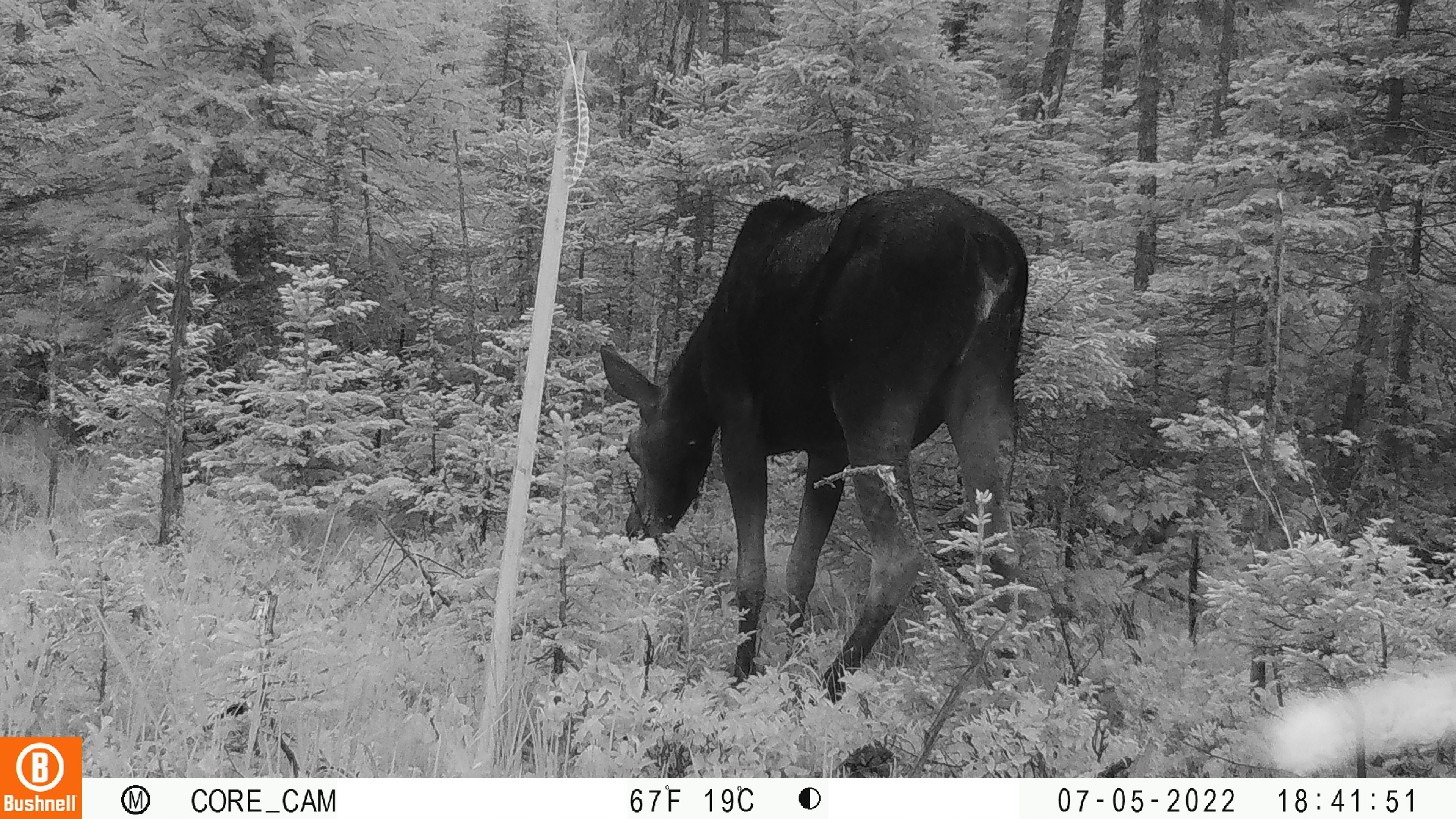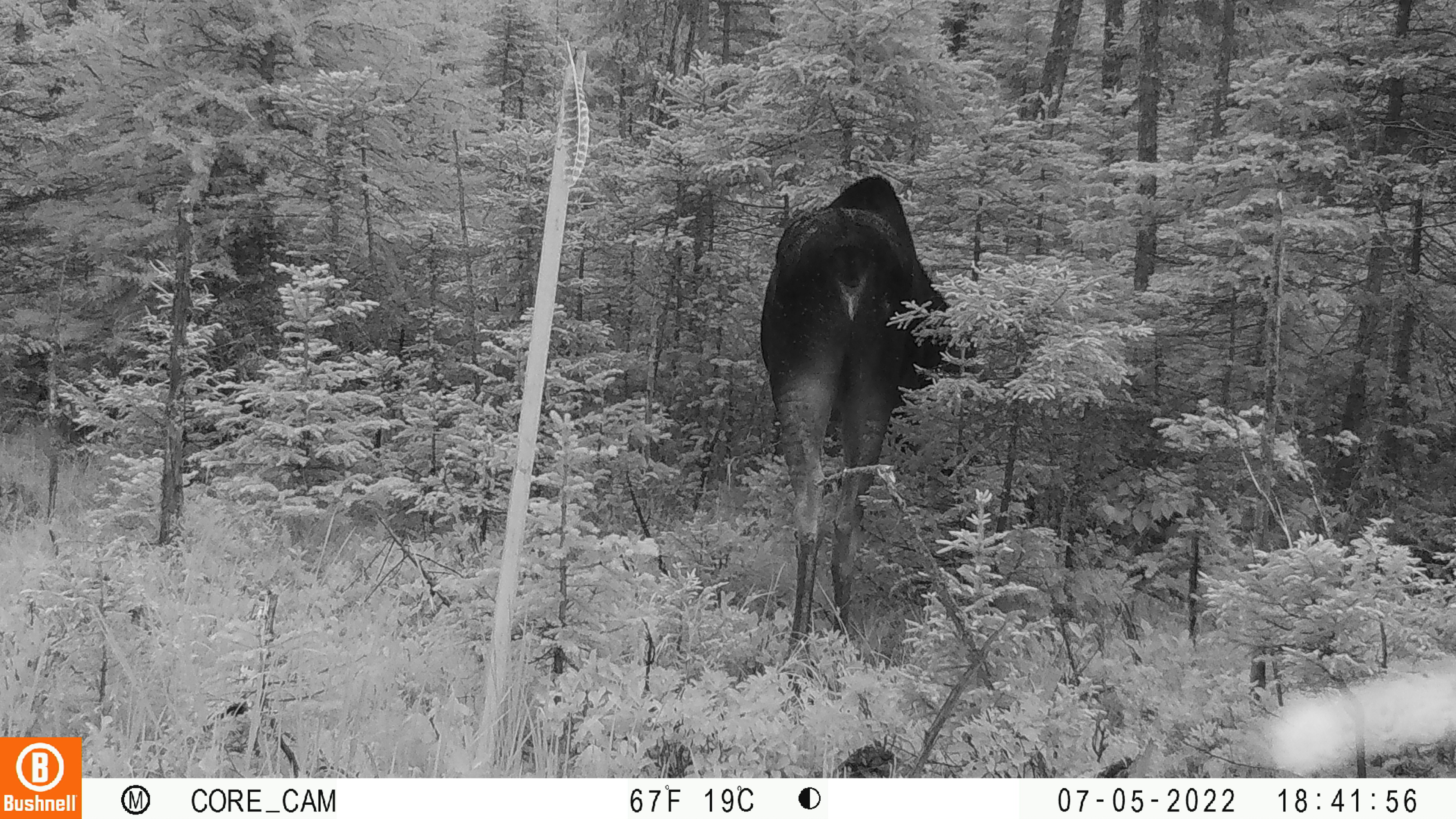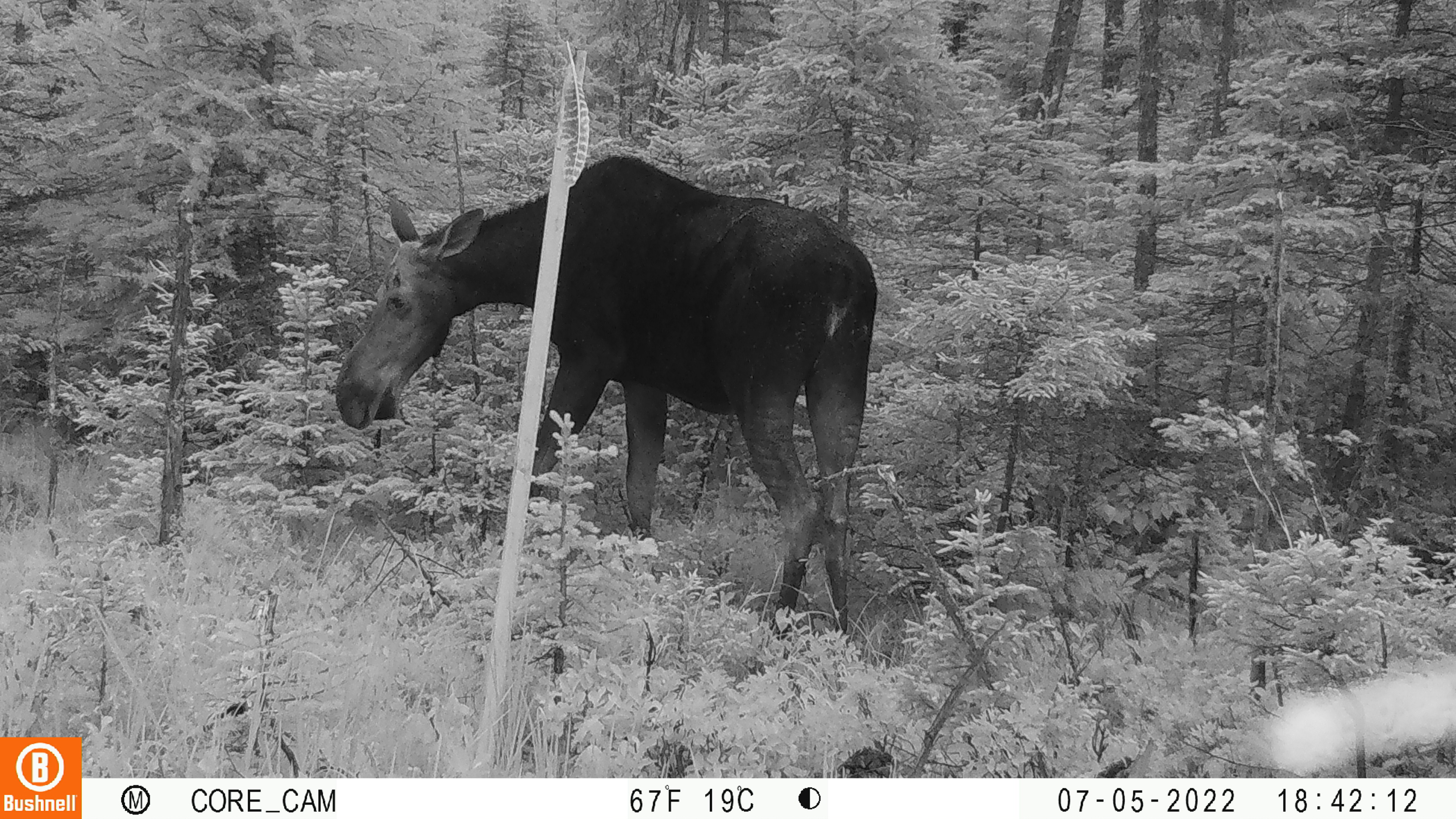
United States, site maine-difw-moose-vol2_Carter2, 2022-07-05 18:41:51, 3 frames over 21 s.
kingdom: Animalia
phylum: Chordata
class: Mammalia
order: Artiodactyla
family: Cervidae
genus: Alces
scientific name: Alces alces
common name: moose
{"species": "moose (Alces alces)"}